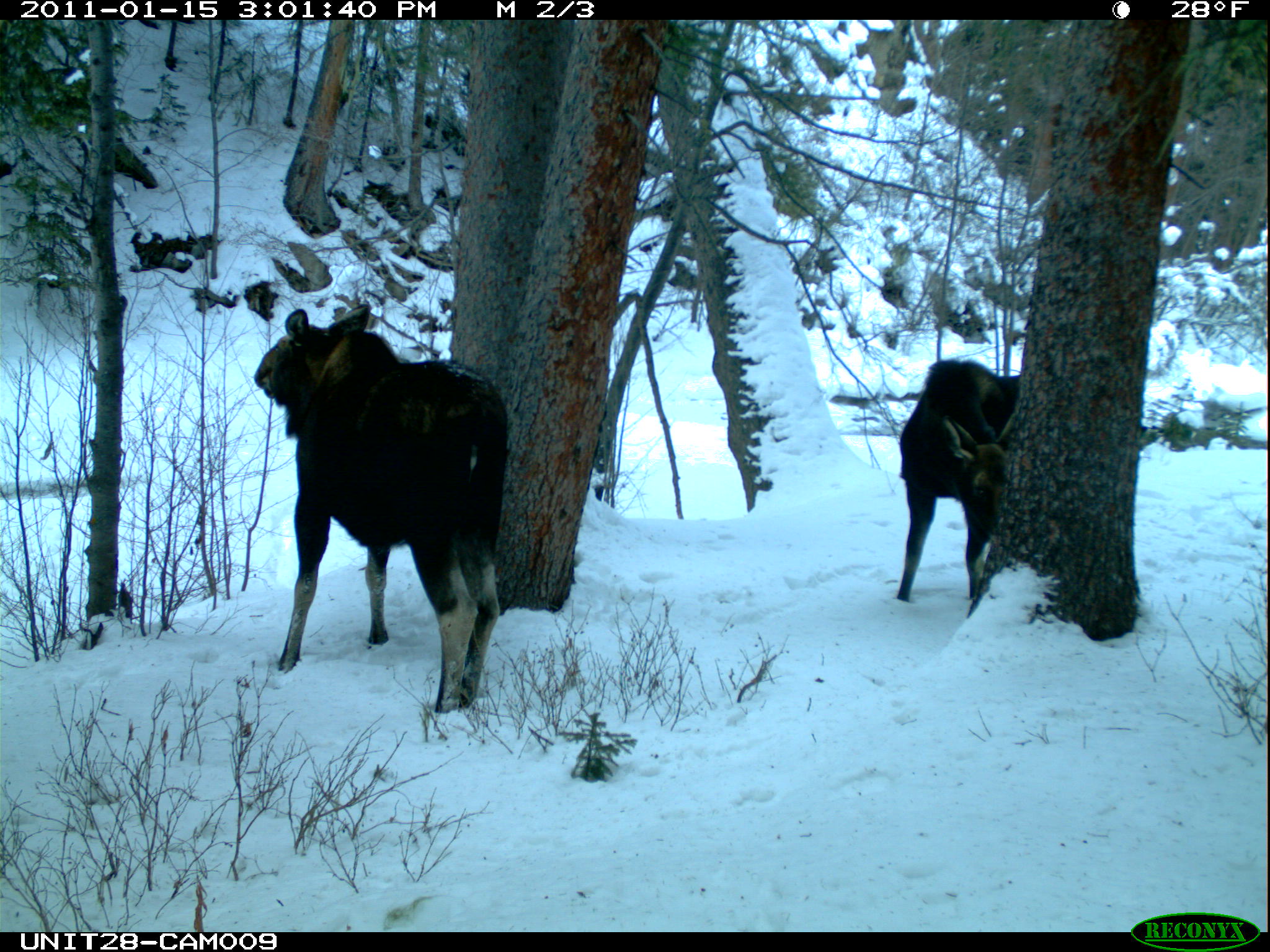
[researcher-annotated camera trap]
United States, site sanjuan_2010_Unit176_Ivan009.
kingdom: Animalia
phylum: Chordata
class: Mammalia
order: Artiodactyla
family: Cervidae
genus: Alces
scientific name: Alces alces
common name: moose